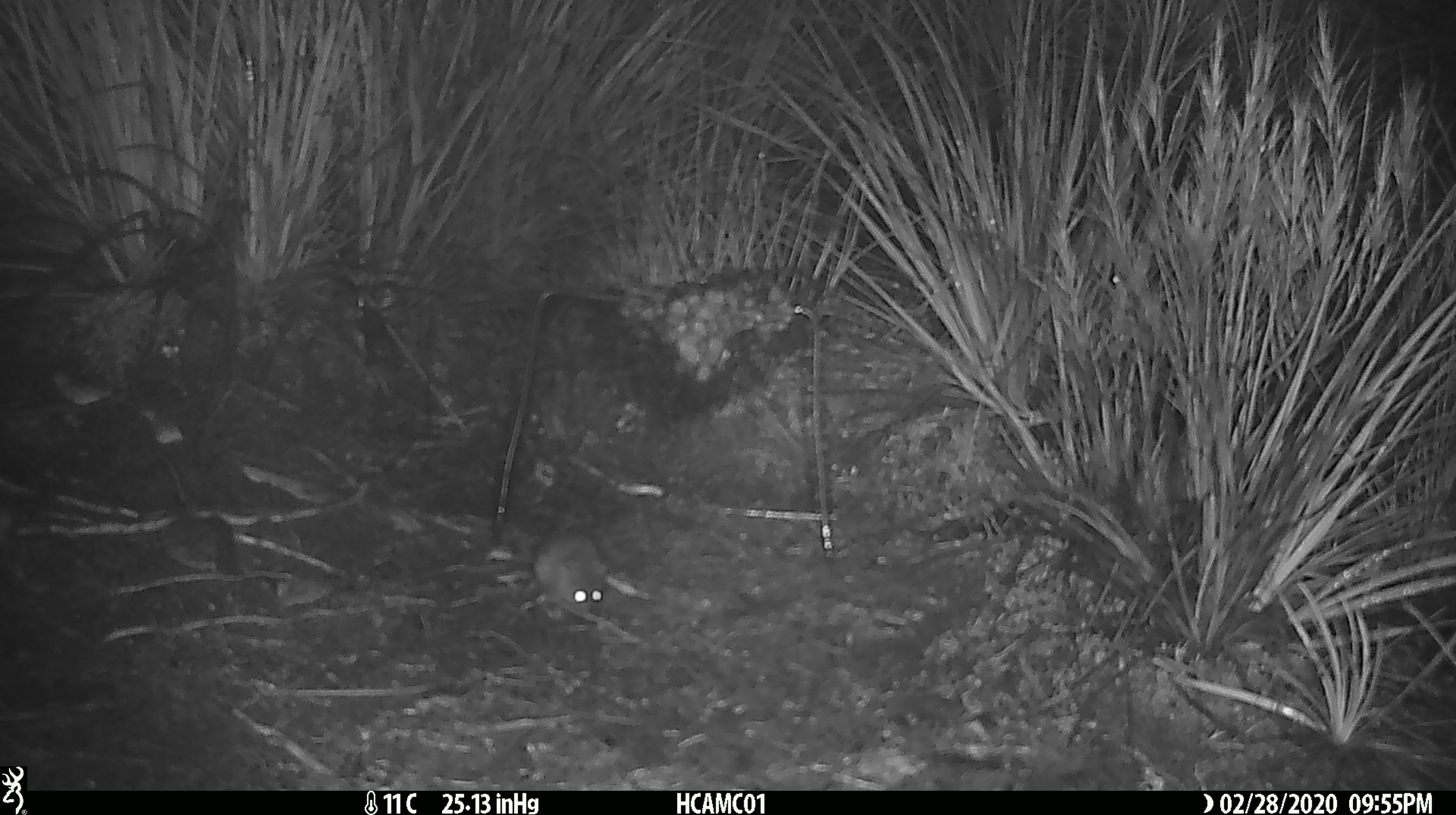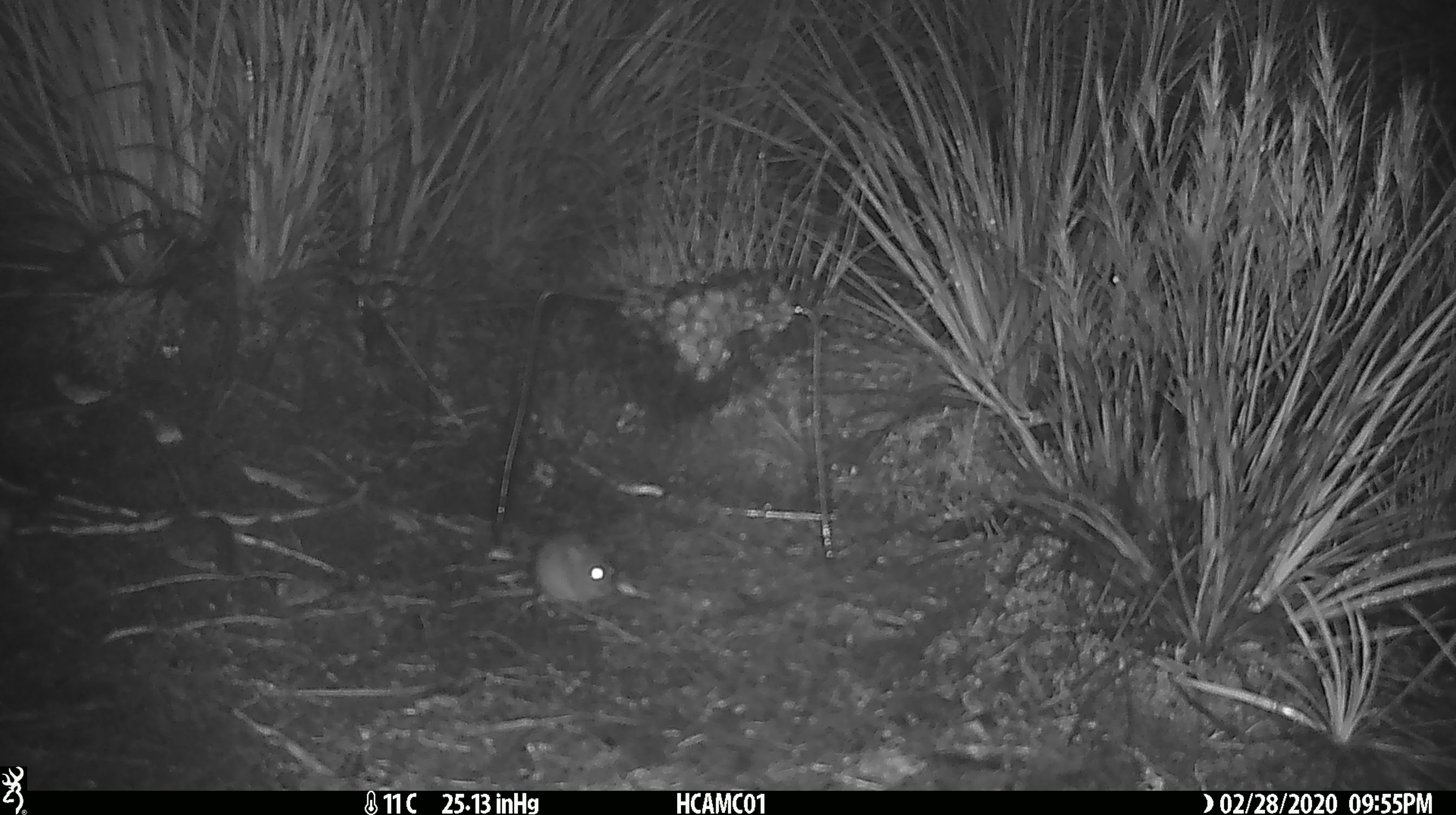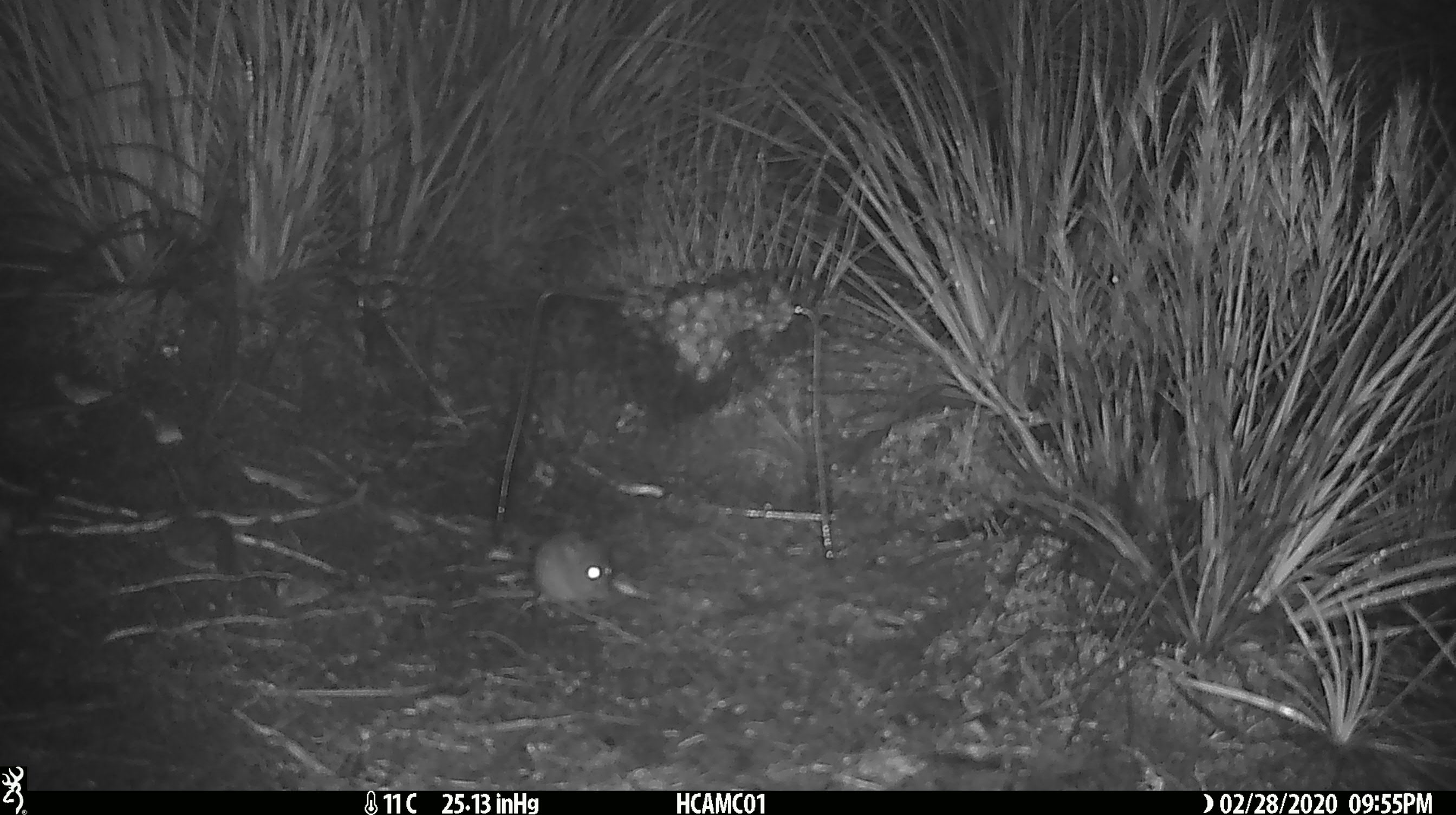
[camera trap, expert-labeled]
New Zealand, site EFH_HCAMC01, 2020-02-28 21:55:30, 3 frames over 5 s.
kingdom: Animalia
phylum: Chordata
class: Mammalia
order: Rodentia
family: Muridae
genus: Mus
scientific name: Mus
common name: mouse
Mouse (Mus).